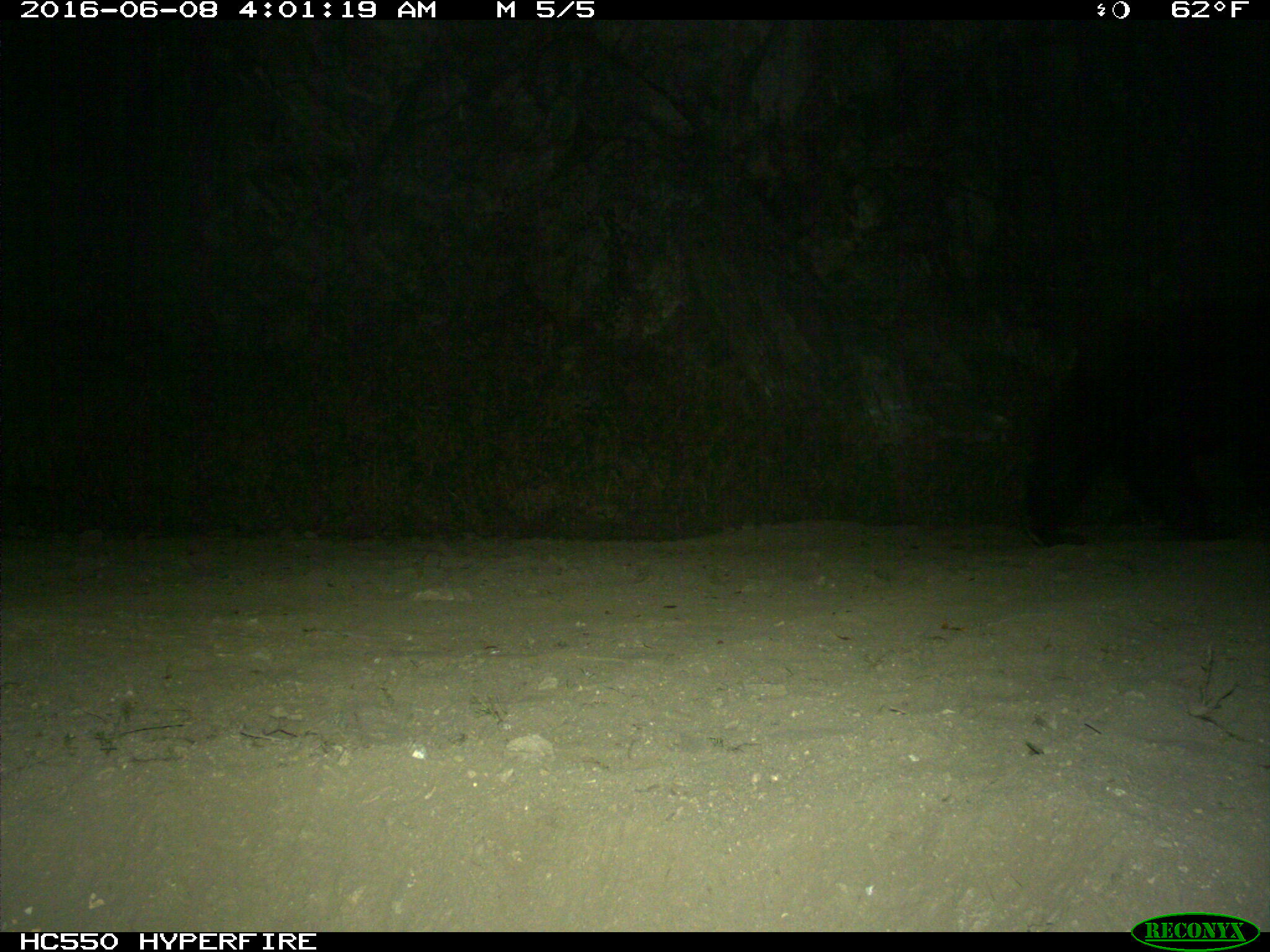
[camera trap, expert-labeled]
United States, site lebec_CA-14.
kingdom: Animalia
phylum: Chordata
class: Mammalia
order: Carnivora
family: Ursidae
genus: Ursus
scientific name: Ursus americanus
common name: american black bear